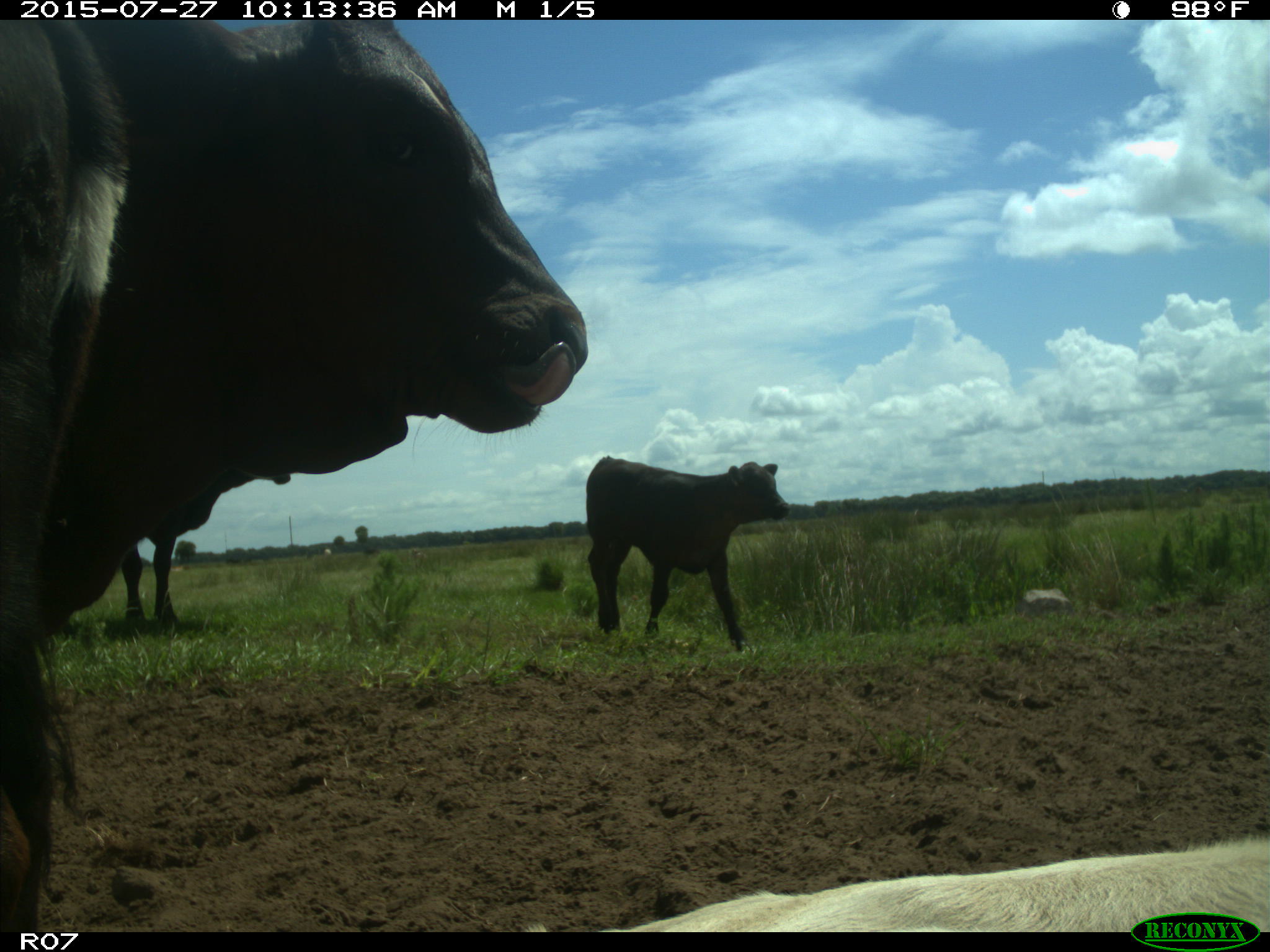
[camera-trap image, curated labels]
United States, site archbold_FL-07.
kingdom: Animalia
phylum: Chordata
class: Mammalia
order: Artiodactyla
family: Bovidae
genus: Bos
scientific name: Bos taurus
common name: domestic cow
Bos taurus (domestic cow).